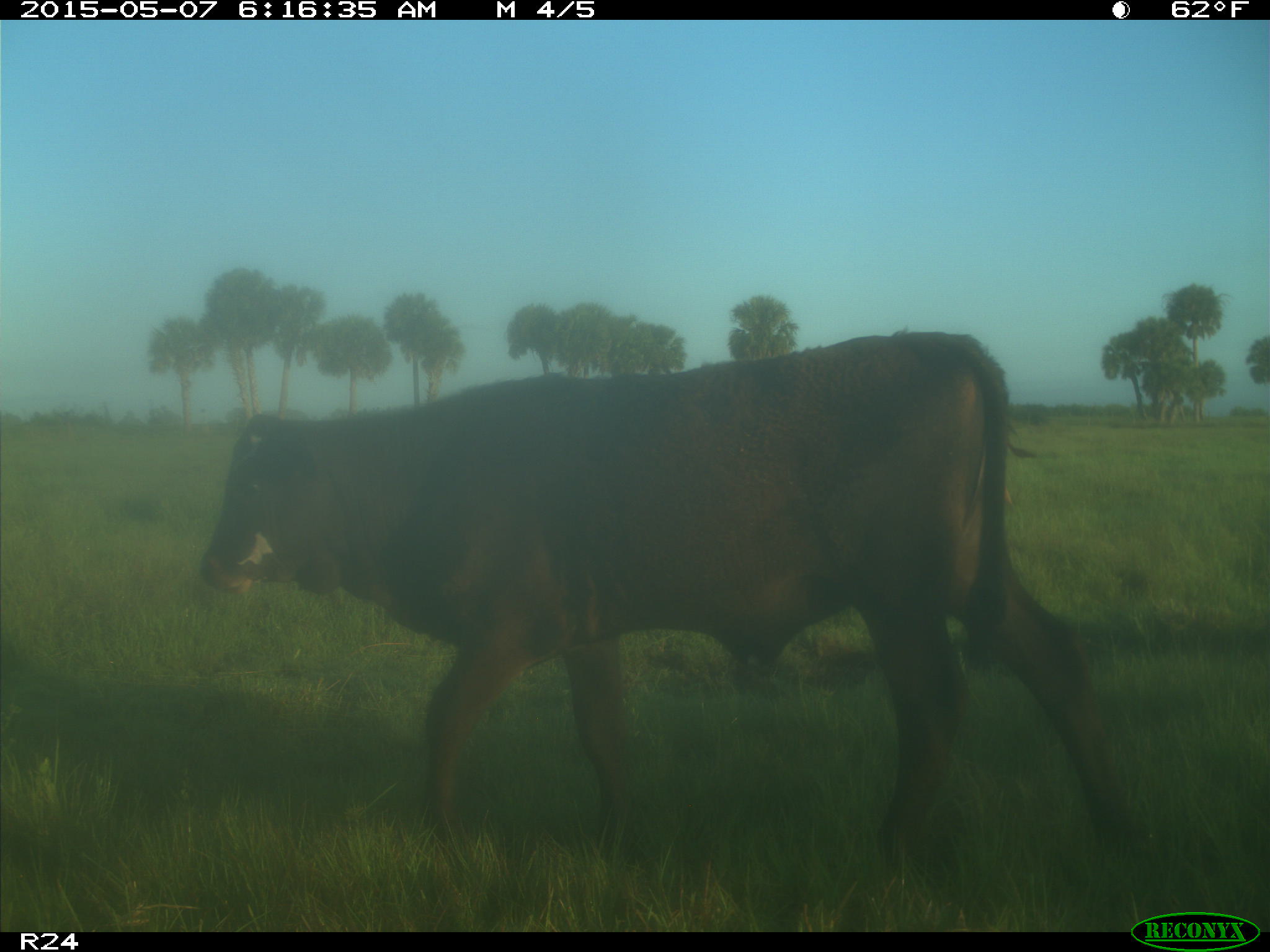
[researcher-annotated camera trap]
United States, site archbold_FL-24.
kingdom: Animalia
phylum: Chordata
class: Mammalia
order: Artiodactyla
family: Bovidae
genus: Bos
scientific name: Bos taurus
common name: domestic cow